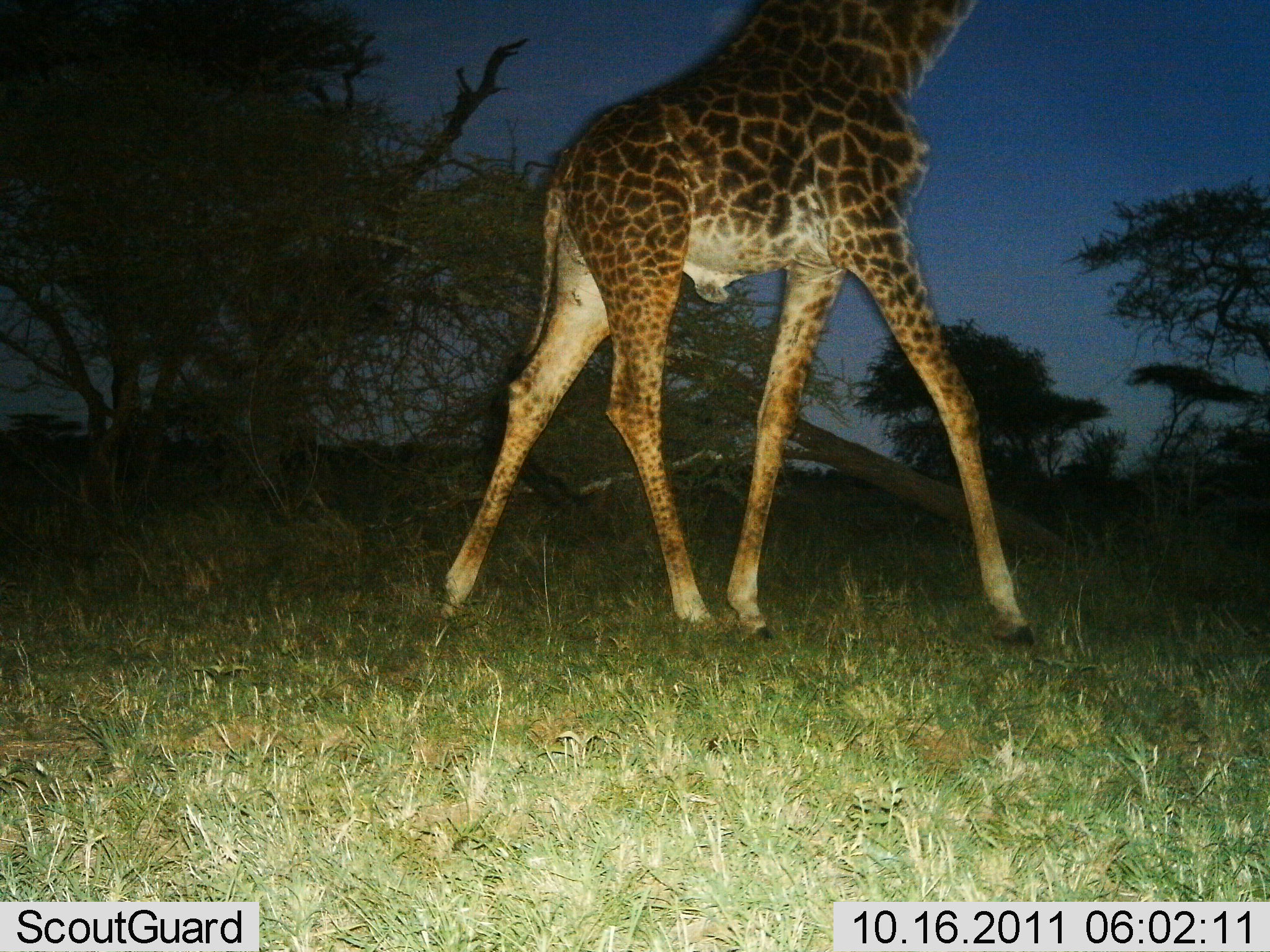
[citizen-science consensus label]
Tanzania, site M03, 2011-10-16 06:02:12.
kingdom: Animalia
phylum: Chordata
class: Mammalia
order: Artiodactyla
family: Giraffidae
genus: Giraffa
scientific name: Giraffa camelopardalis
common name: giraffe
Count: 1.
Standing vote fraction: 36%.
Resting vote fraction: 0%.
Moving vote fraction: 64%.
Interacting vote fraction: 0%.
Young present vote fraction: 0%.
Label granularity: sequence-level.